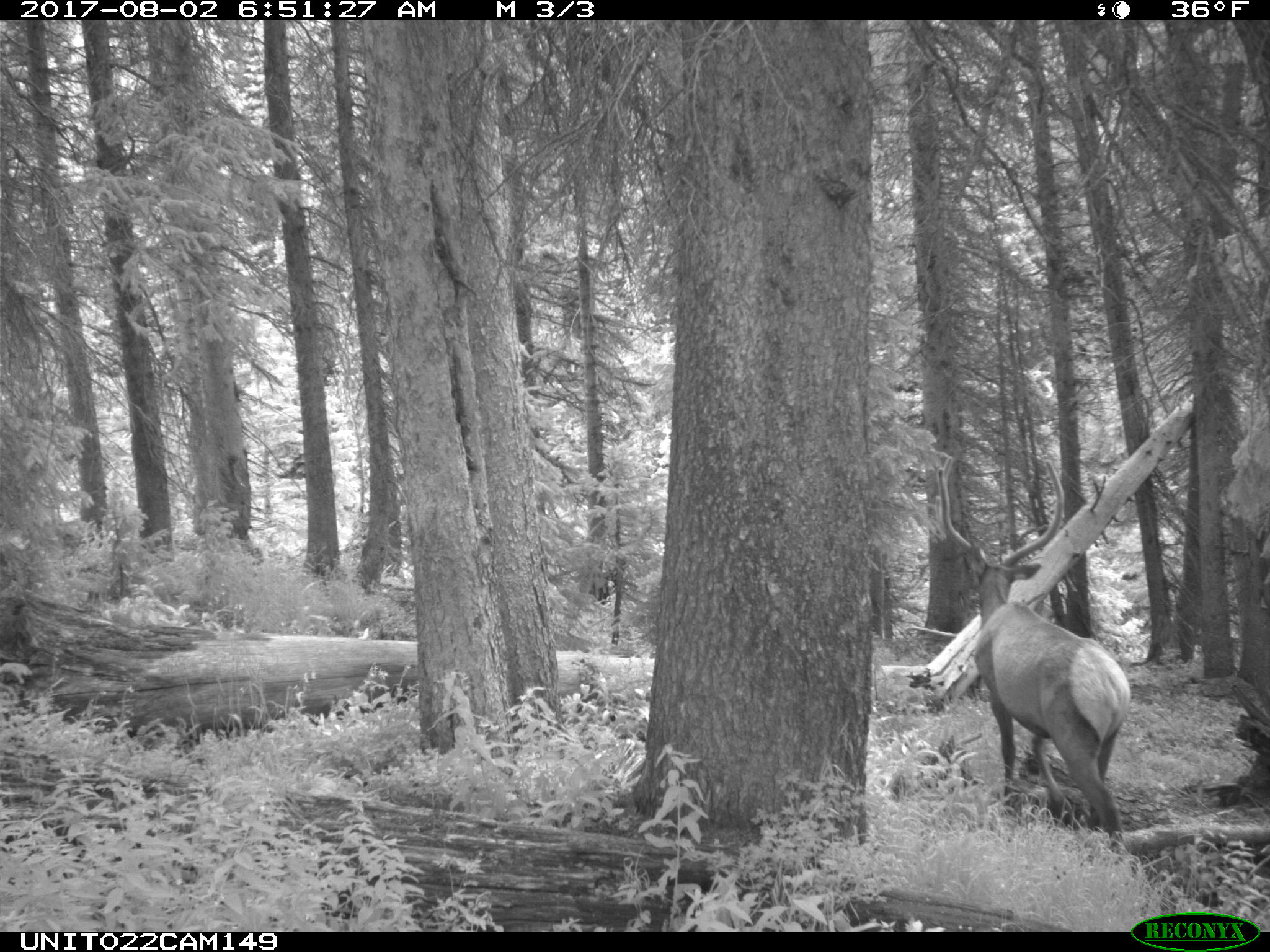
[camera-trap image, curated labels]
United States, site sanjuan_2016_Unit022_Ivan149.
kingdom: Animalia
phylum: Chordata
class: Mammalia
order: Artiodactyla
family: Cervidae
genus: Cervus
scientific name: Cervus elaphus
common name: red deer